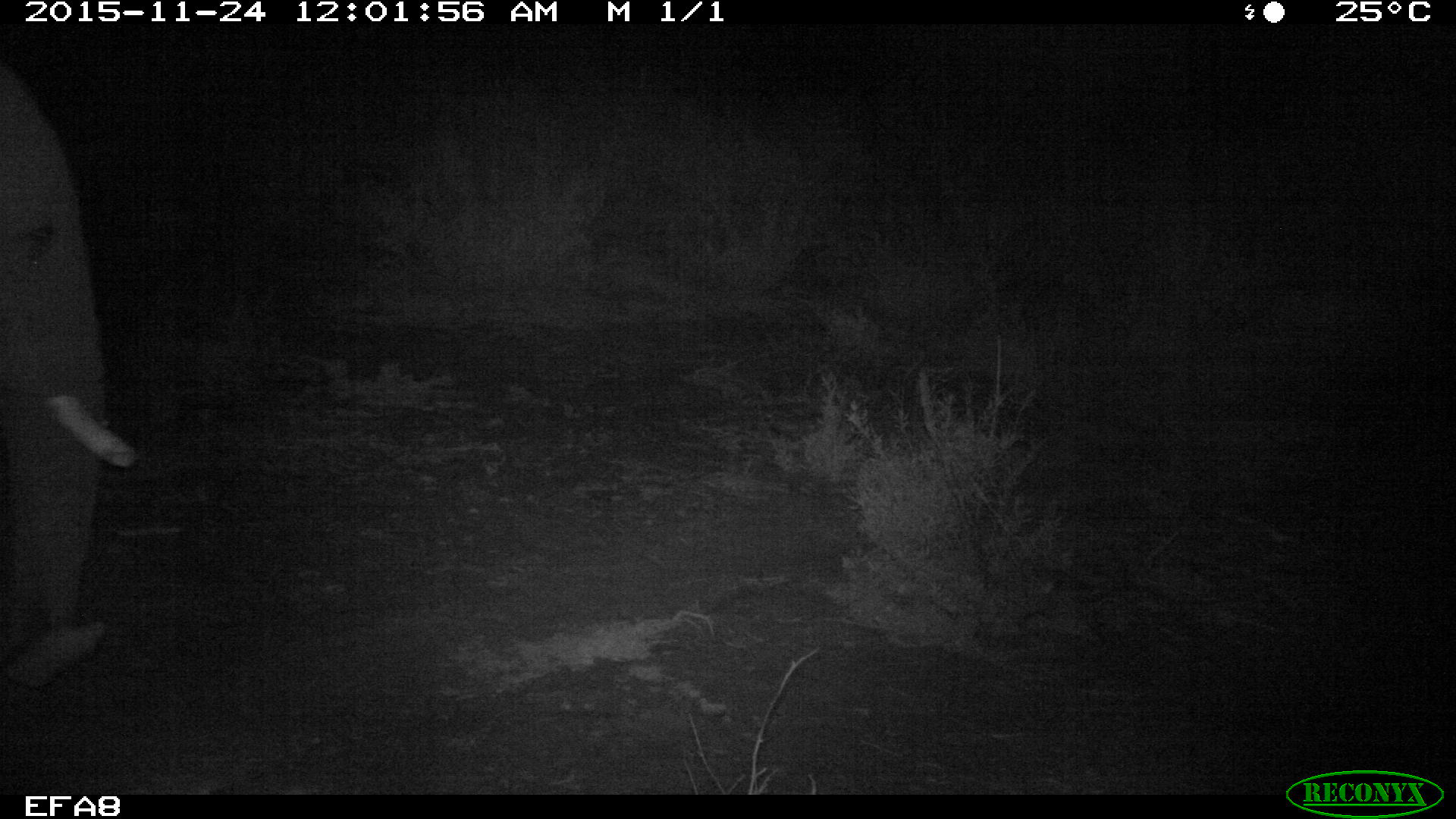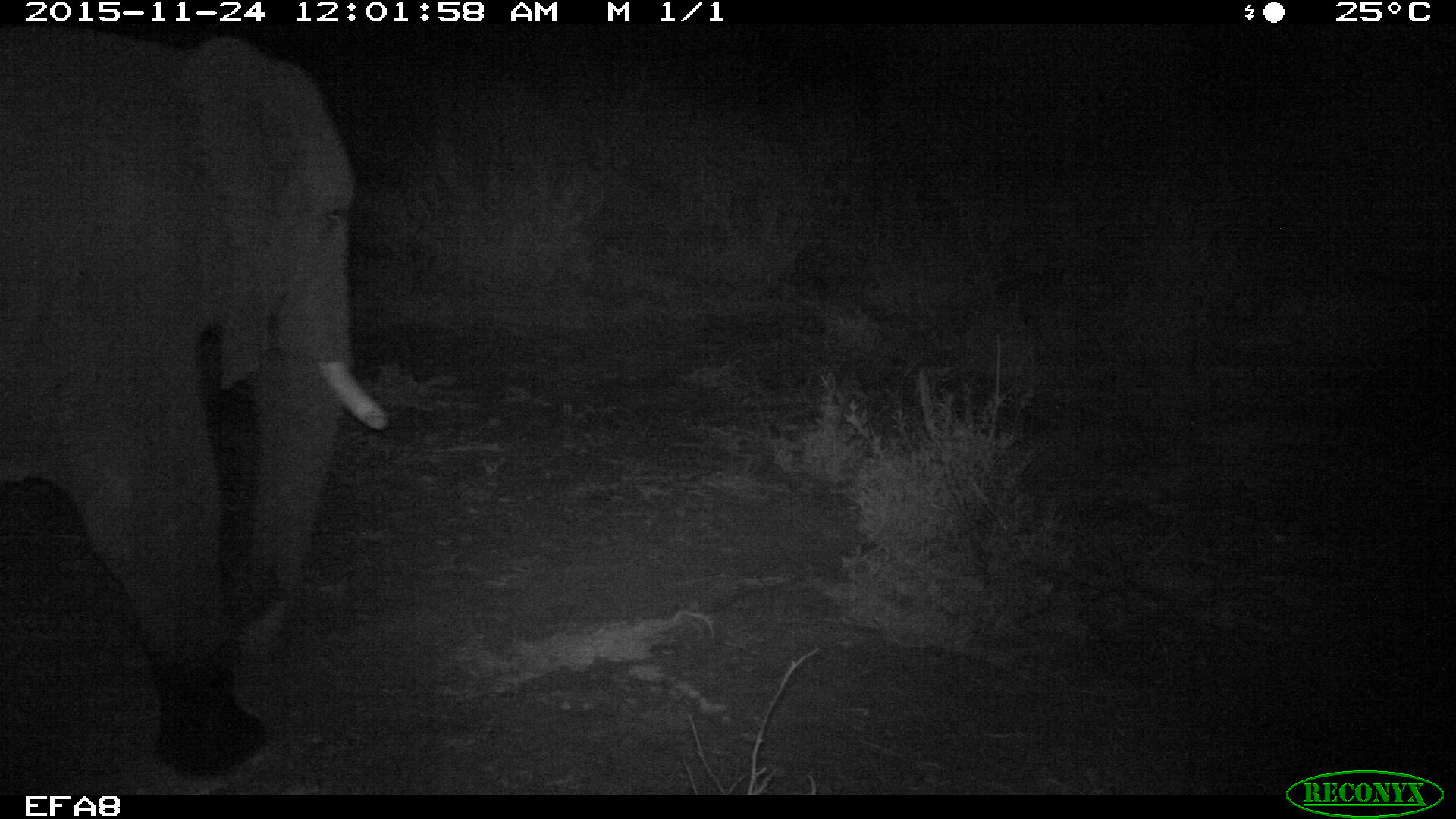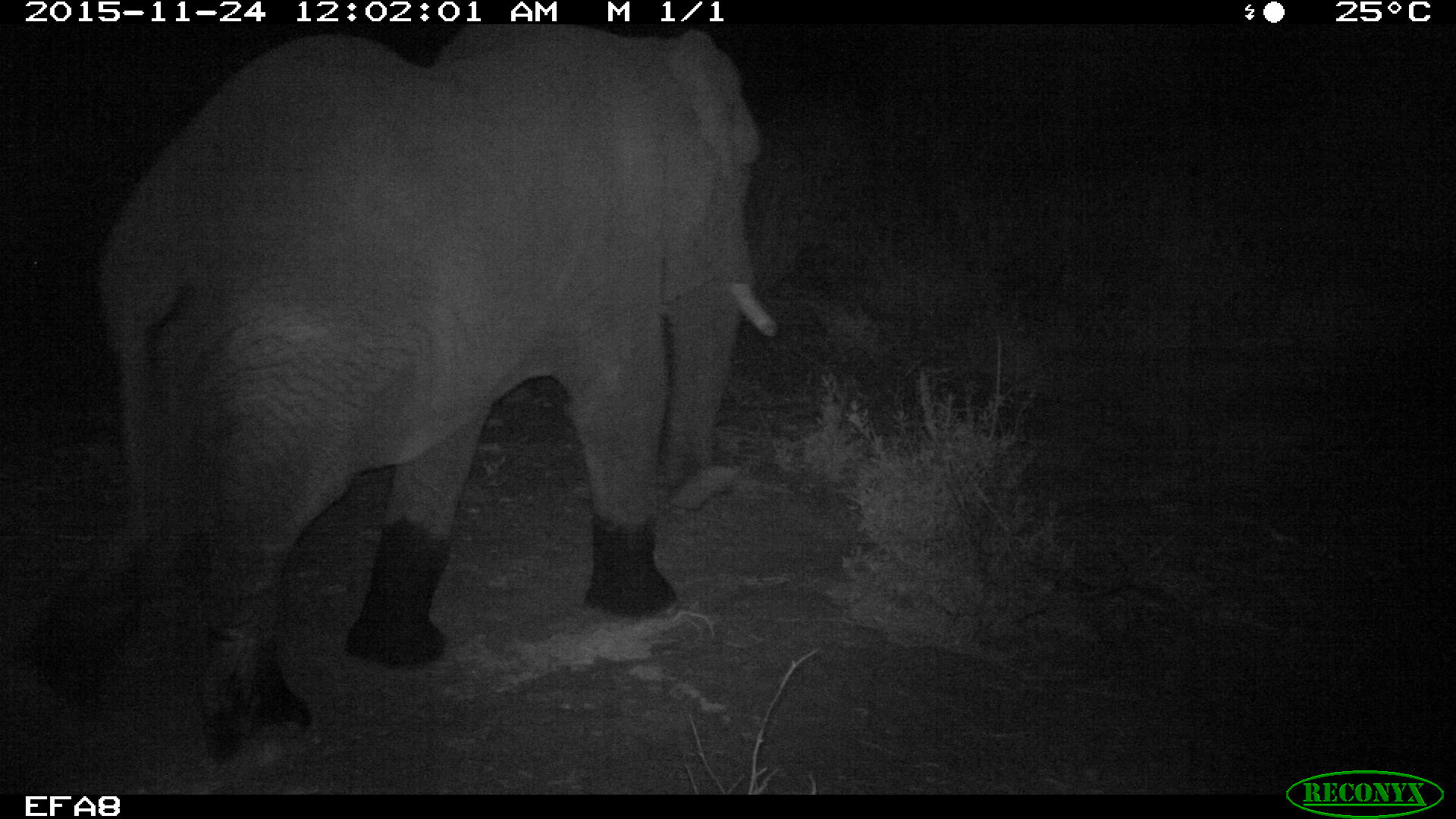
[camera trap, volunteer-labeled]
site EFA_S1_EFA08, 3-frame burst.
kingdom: Animalia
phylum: Chordata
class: Mammalia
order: Proboscidea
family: Elephantidae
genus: Loxodonta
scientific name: Loxodonta africana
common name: african bush elephant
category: elephant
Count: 1.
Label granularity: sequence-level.